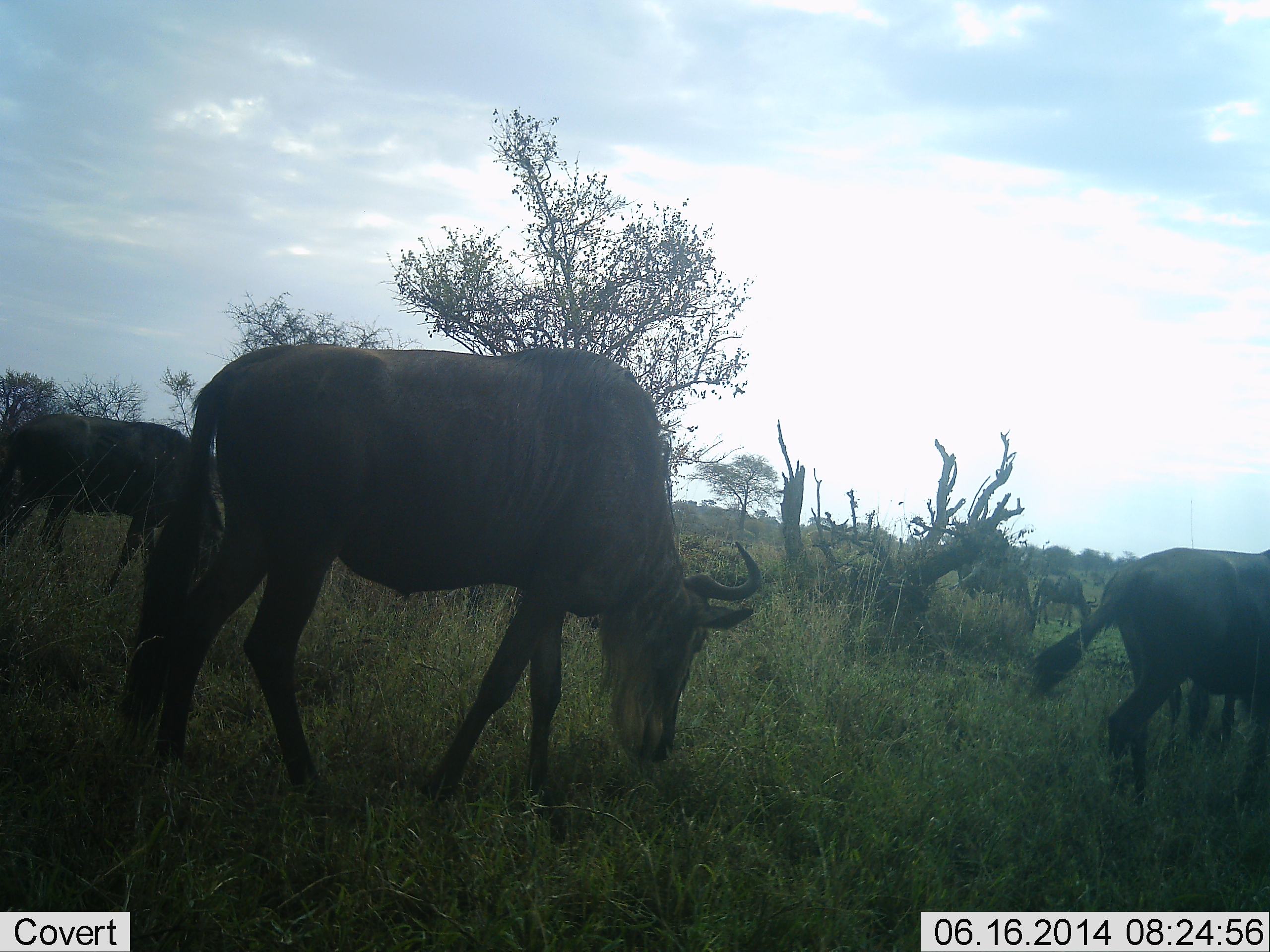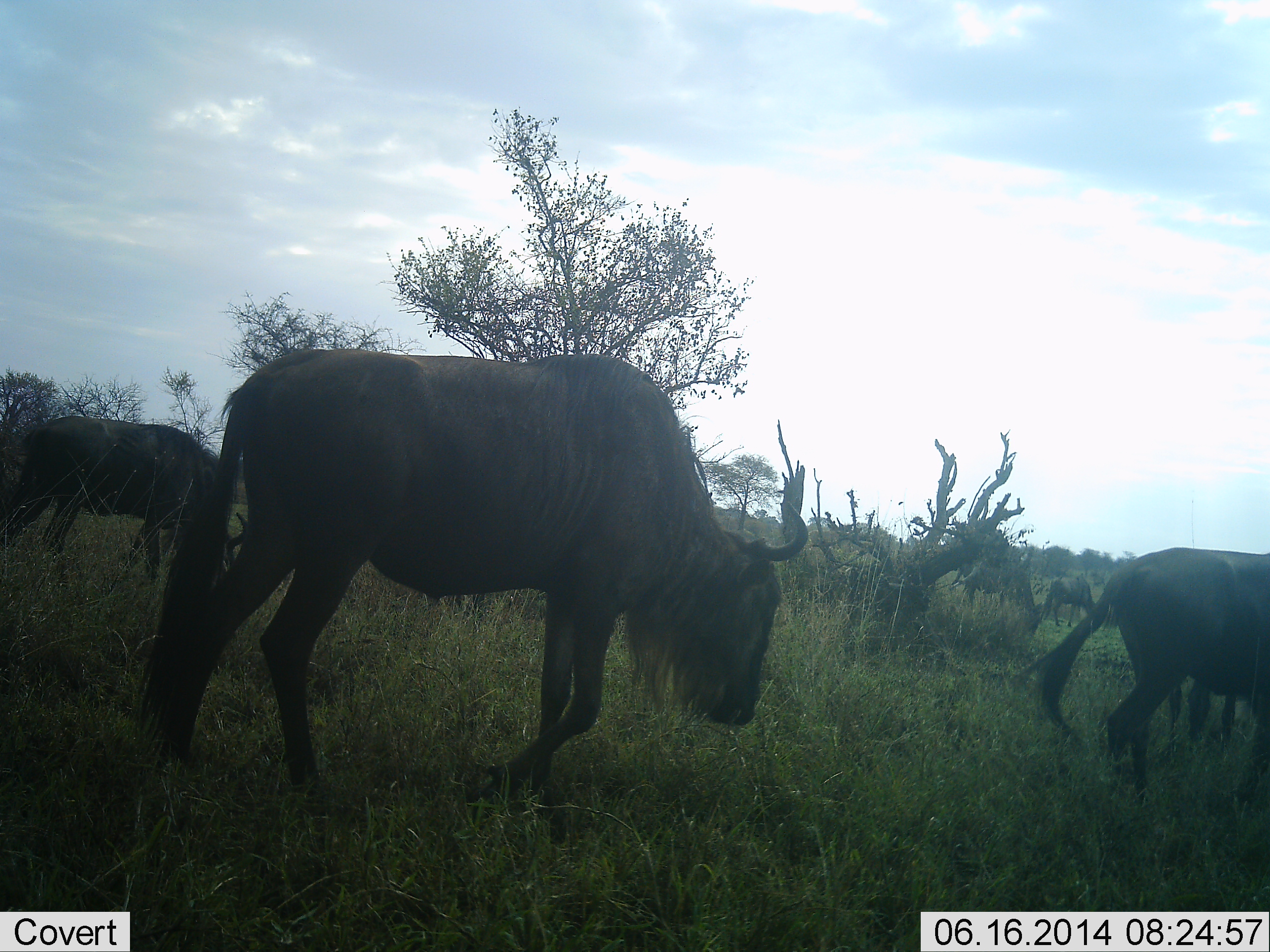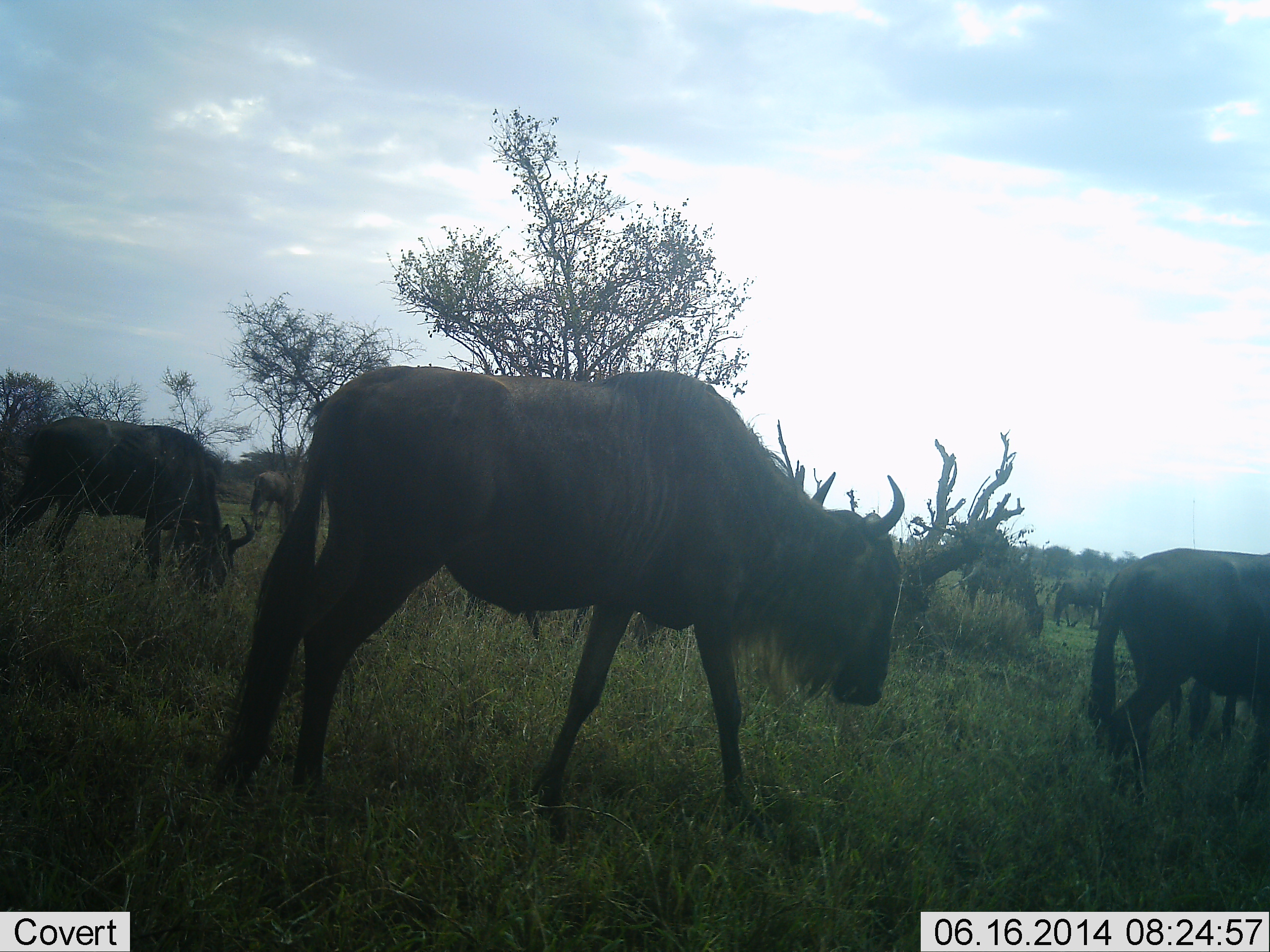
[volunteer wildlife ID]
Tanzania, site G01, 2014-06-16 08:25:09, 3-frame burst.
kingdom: Animalia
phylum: Chordata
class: Mammalia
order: Artiodactyla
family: Bovidae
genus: Connochaetes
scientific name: Connochaetes taurinus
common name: blue wildebeest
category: wildebeest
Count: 6.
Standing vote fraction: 40%.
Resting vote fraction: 0%.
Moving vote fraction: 80%.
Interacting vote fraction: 0%.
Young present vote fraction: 0%.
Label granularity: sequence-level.